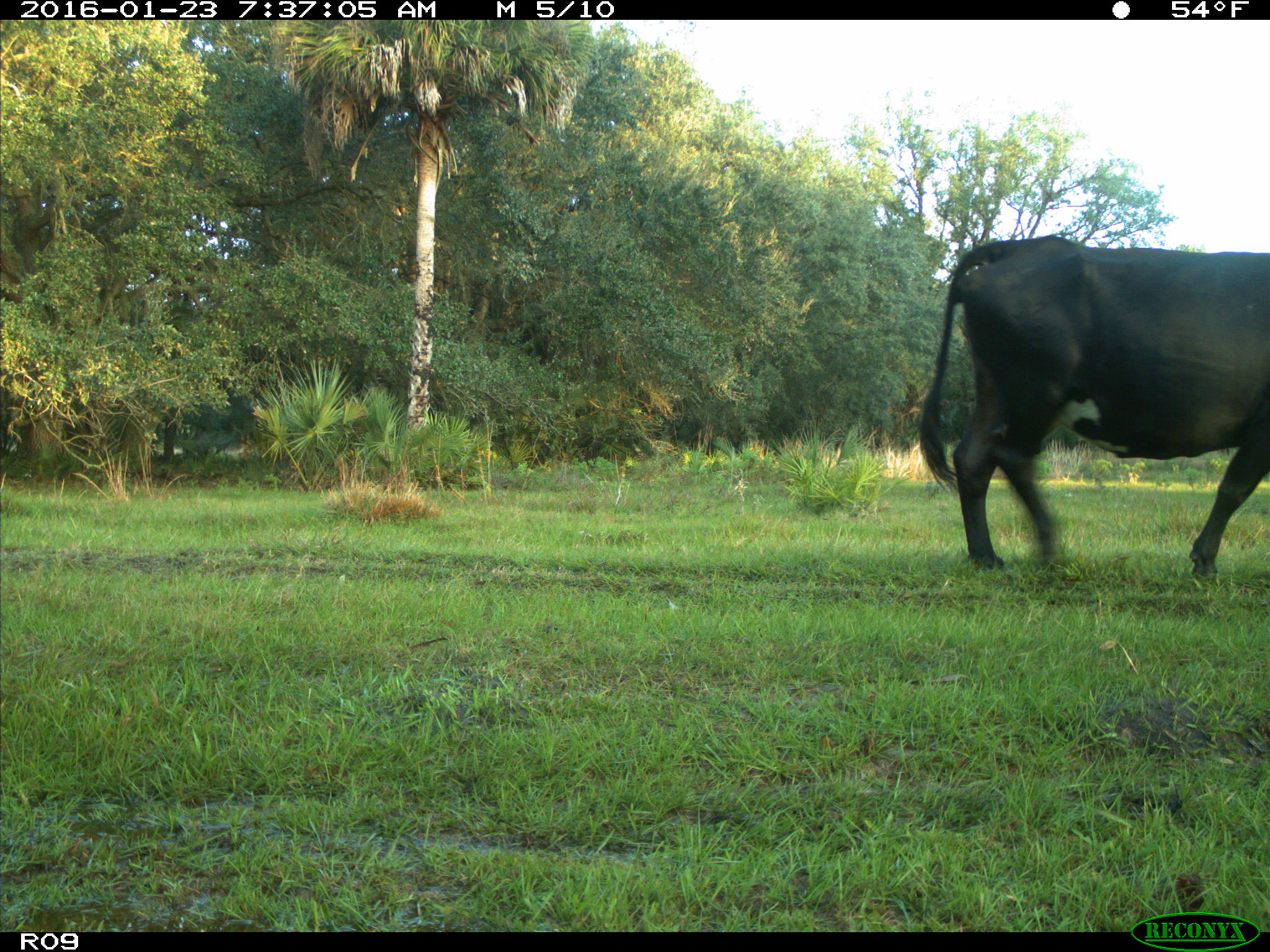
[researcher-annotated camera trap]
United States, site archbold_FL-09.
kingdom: Animalia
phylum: Chordata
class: Mammalia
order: Artiodactyla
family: Bovidae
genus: Bos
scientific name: Bos taurus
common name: domestic cow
Bos taurus (domestic cow).